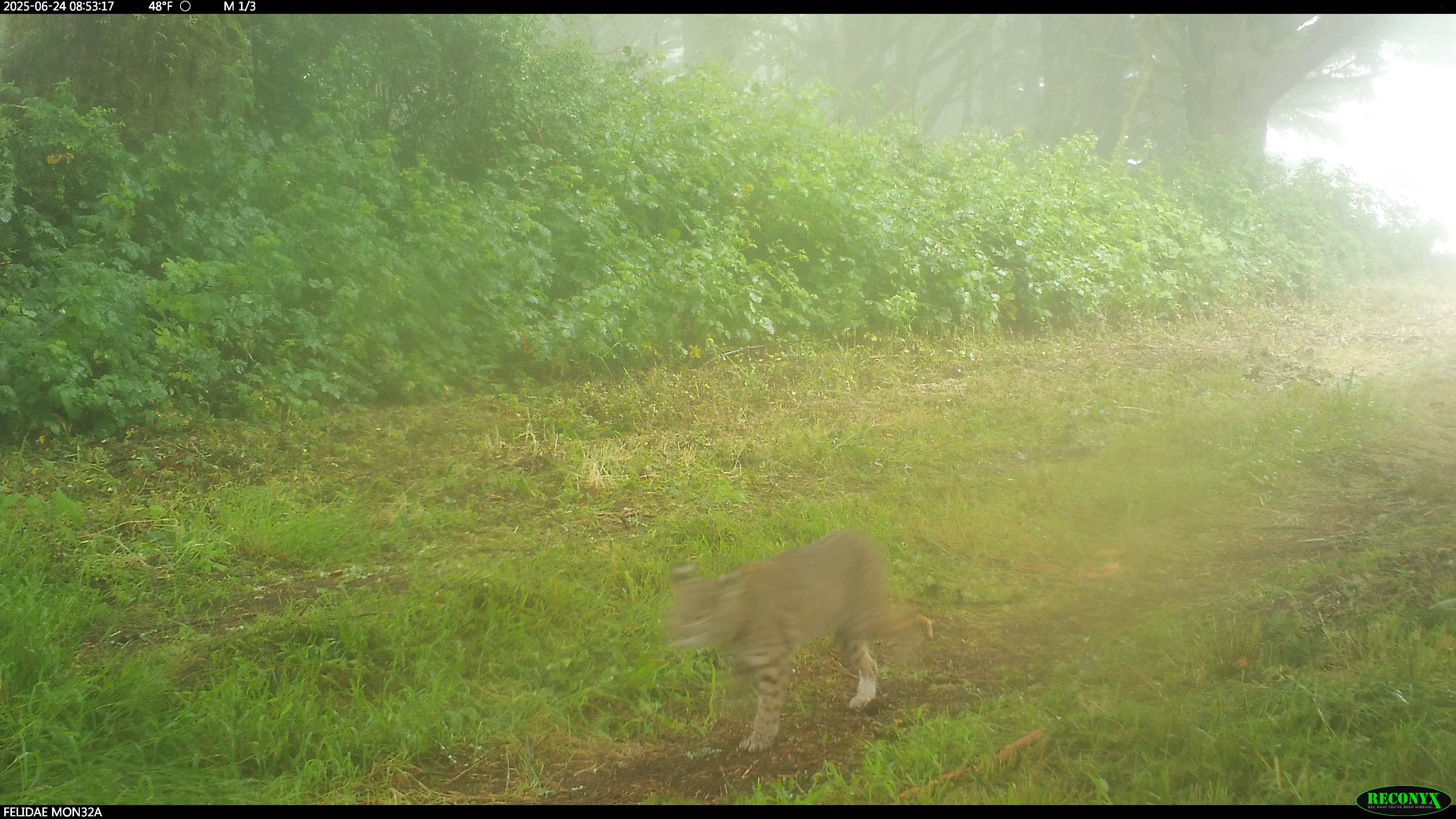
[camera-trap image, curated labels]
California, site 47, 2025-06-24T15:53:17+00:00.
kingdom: Animalia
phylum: Chordata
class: Mammalia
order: Carnivora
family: Felidae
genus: Lynx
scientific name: Lynx rufus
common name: bobcat